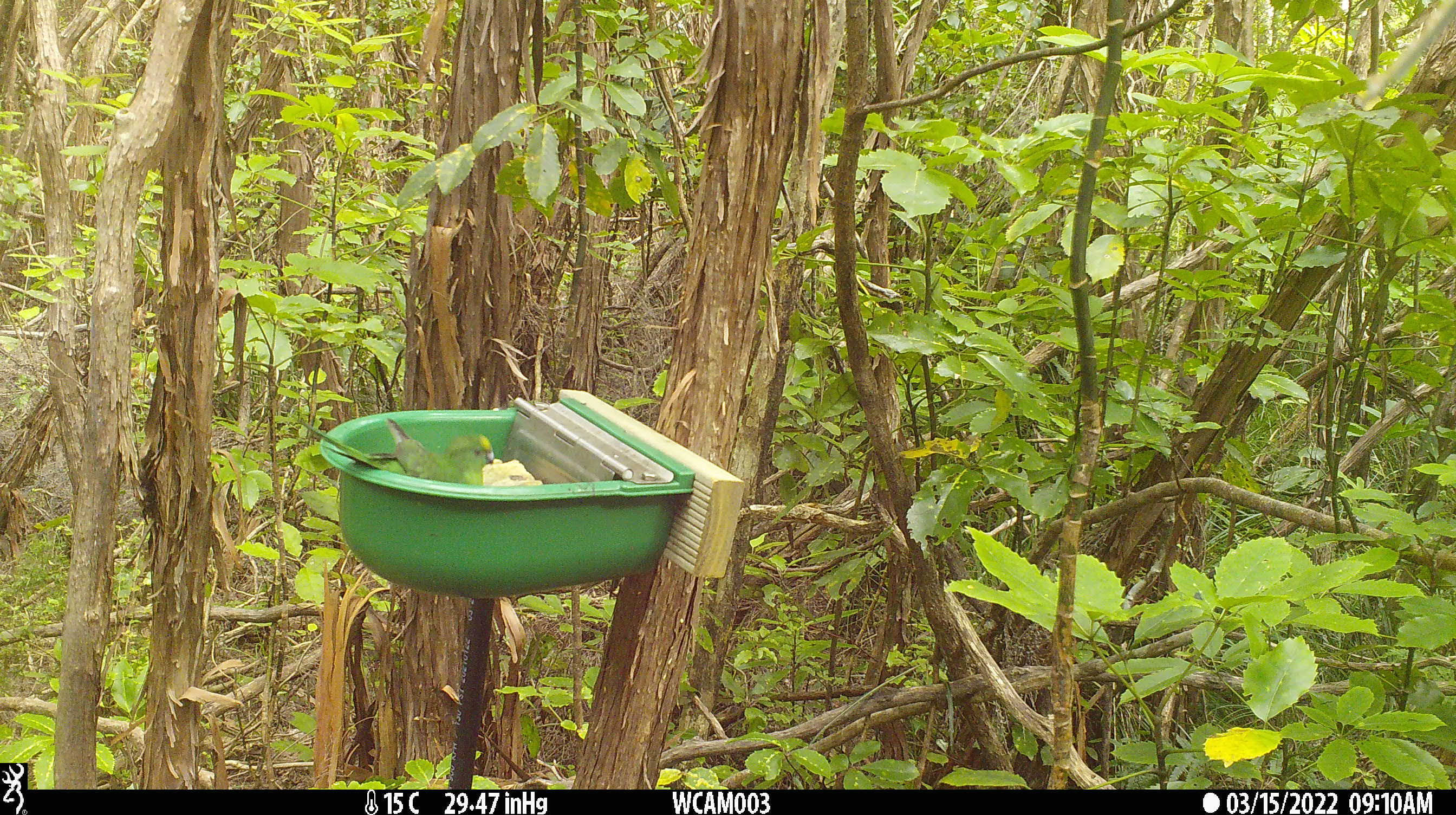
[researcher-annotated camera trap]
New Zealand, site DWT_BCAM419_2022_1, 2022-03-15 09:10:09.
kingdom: Animalia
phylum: Chordata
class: Aves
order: Psittaciformes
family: Psittaculidae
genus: Cyanoramphus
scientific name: Cyanoramphus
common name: parakeet